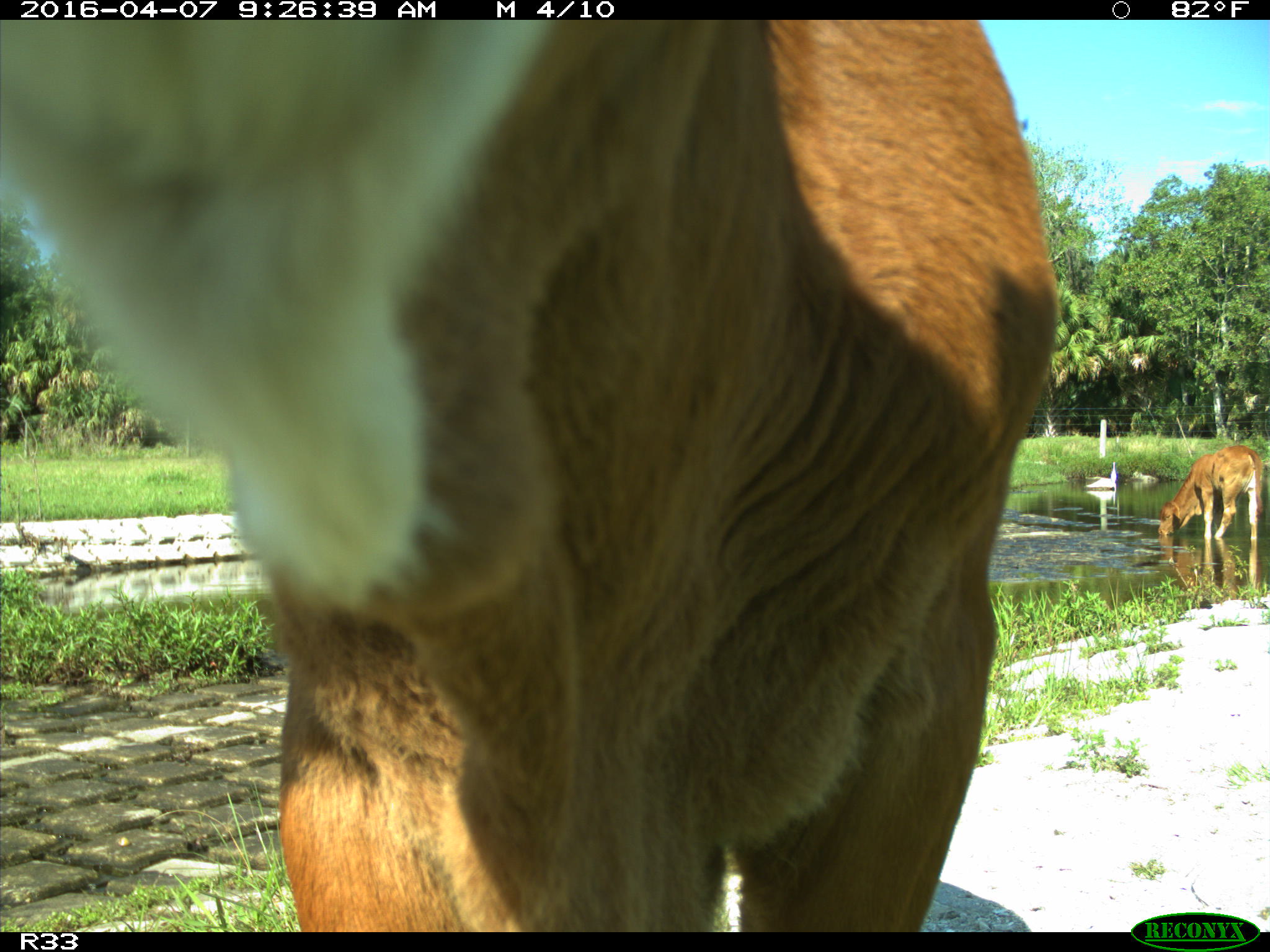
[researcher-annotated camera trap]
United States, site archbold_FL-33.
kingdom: Animalia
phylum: Chordata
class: Mammalia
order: Artiodactyla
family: Bovidae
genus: Bos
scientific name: Bos taurus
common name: domestic cow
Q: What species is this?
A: Bos taurus (domestic cow).